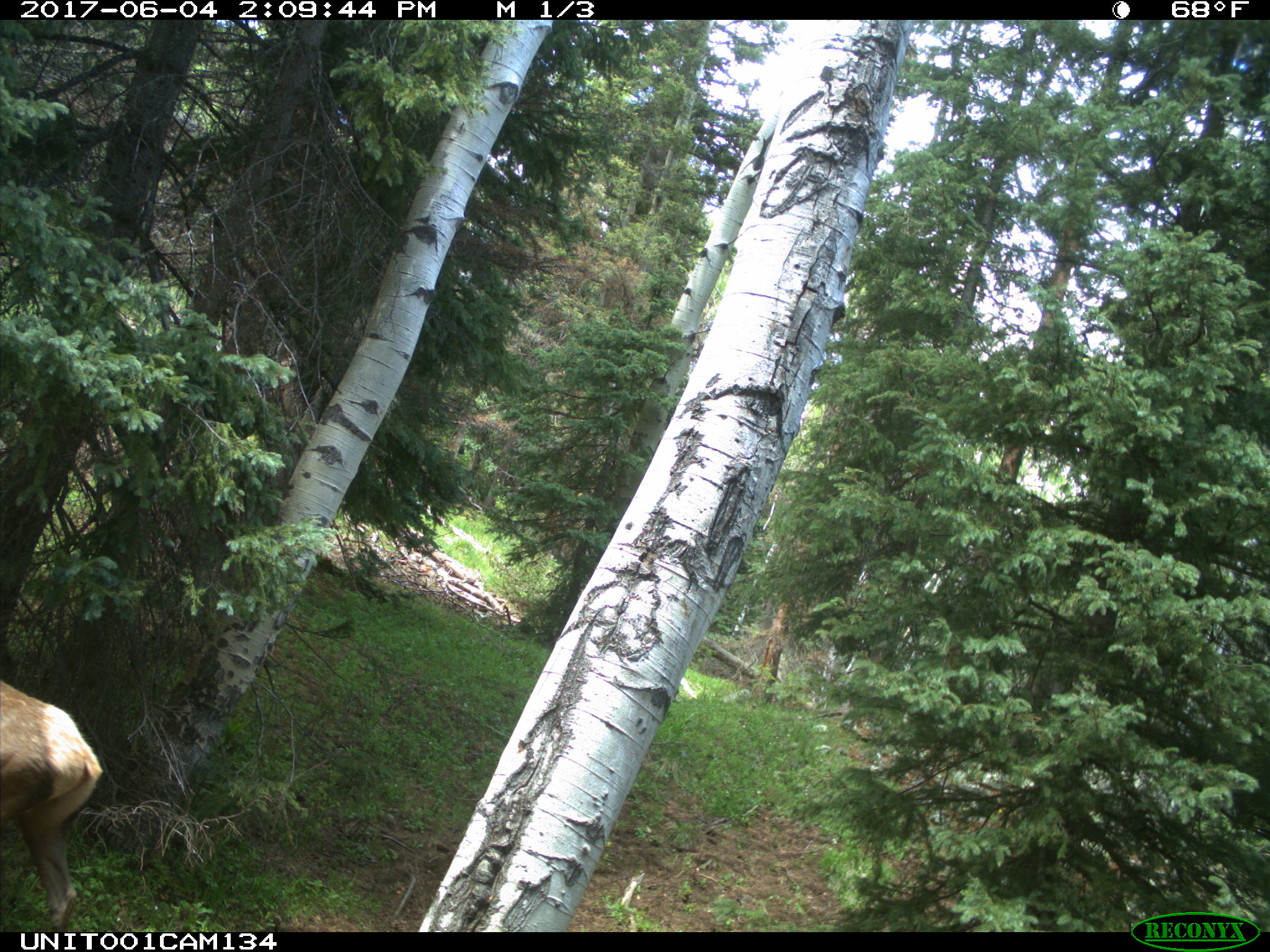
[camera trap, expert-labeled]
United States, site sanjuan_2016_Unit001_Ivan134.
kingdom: Animalia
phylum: Chordata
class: Mammalia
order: Artiodactyla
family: Cervidae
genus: Cervus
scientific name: Cervus elaphus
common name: red deer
Cervus elaphus (red deer).